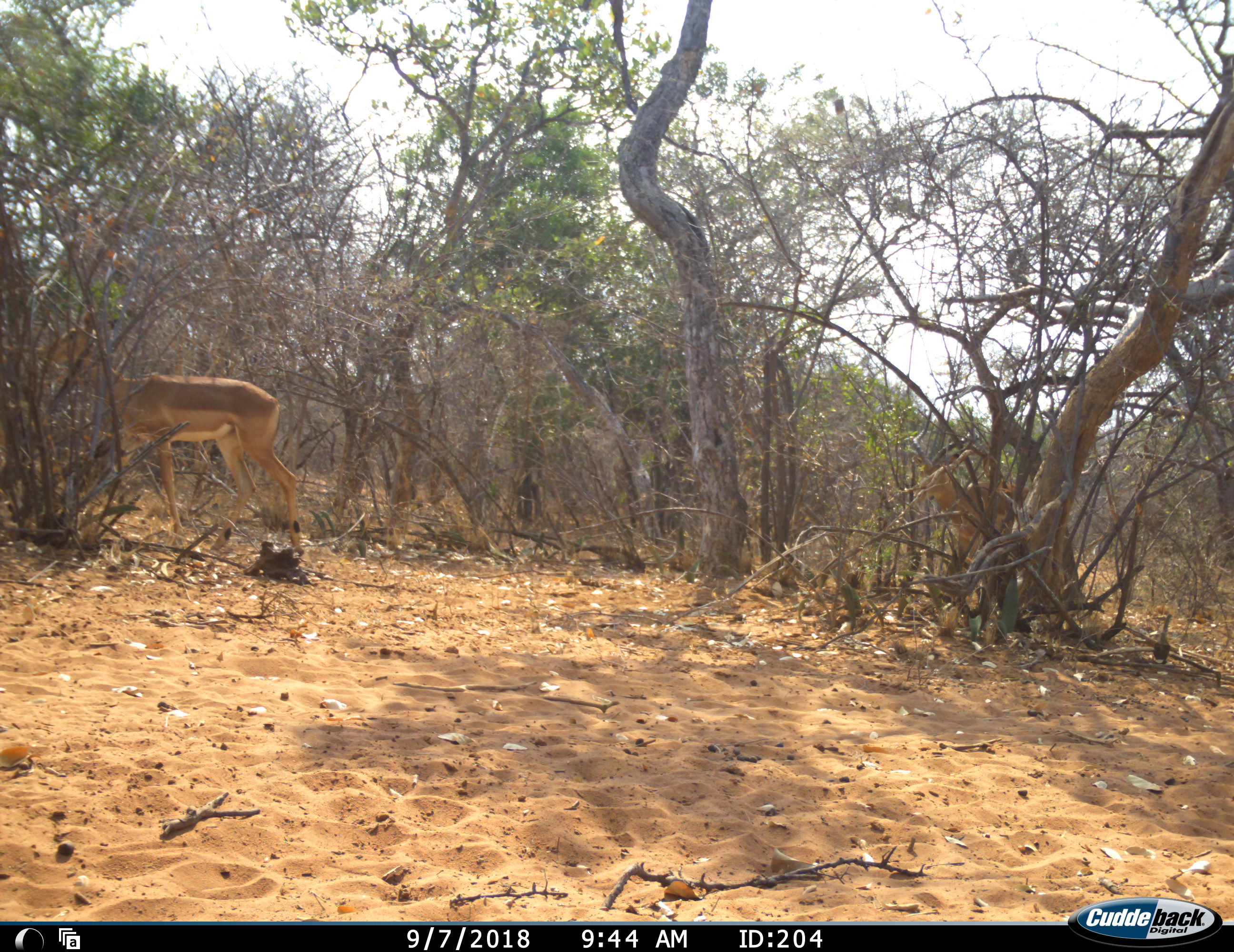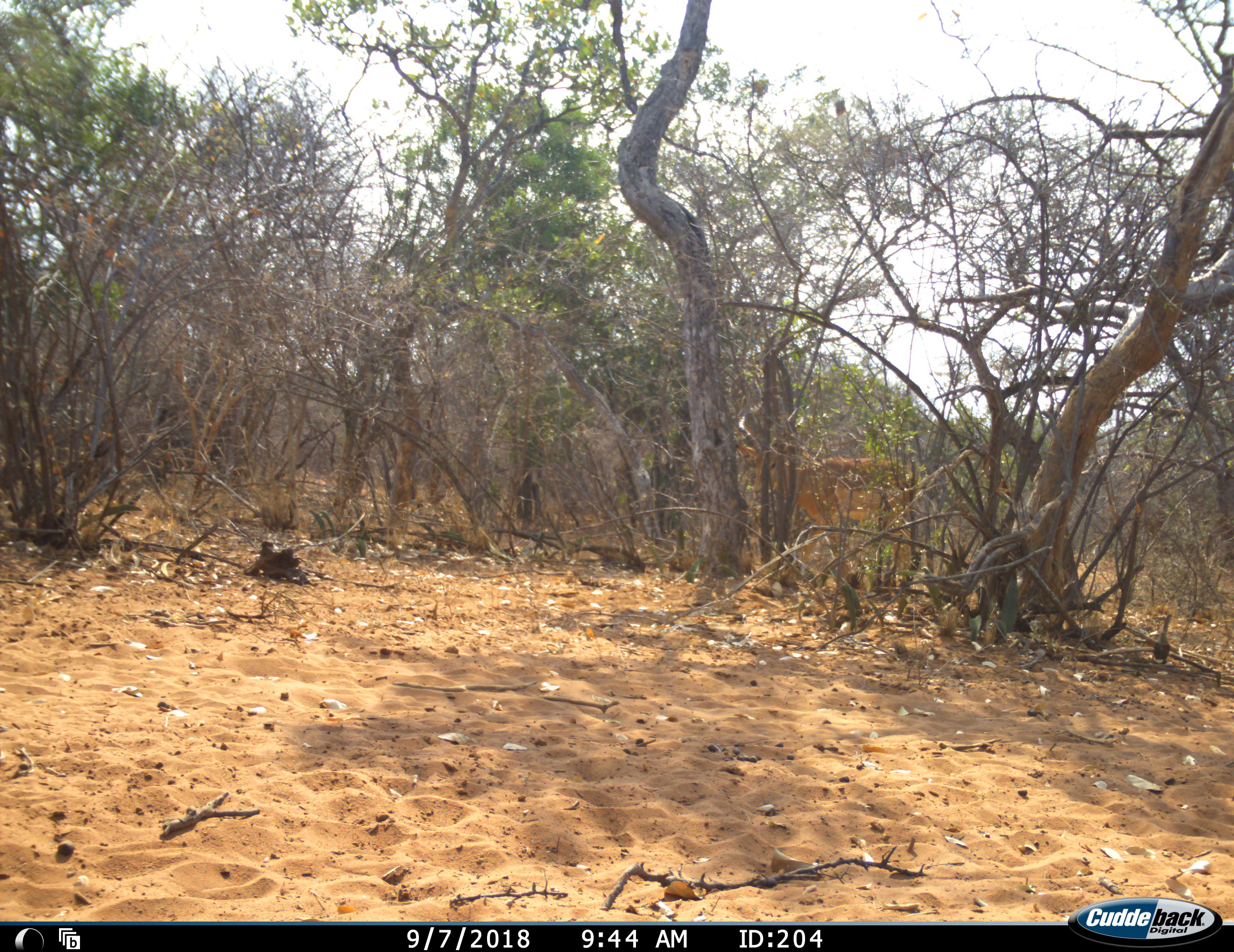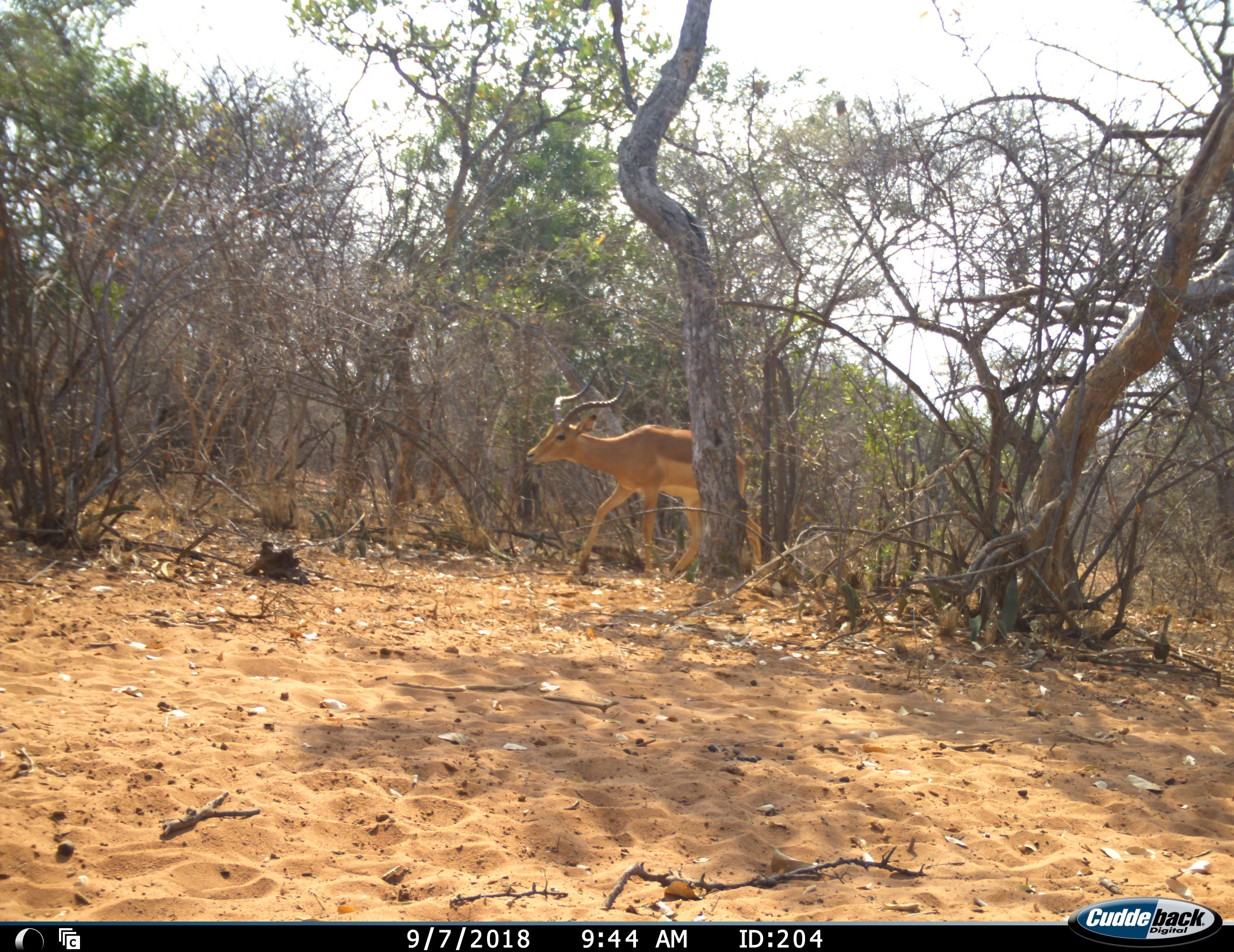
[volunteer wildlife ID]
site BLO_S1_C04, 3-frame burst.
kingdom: Animalia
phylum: Chordata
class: Mammalia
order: Artiodactyla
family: Bovidae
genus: Aepyceros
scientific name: Aepyceros melampus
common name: impala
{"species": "impala (Aepyceros melampus)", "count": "2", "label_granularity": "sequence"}